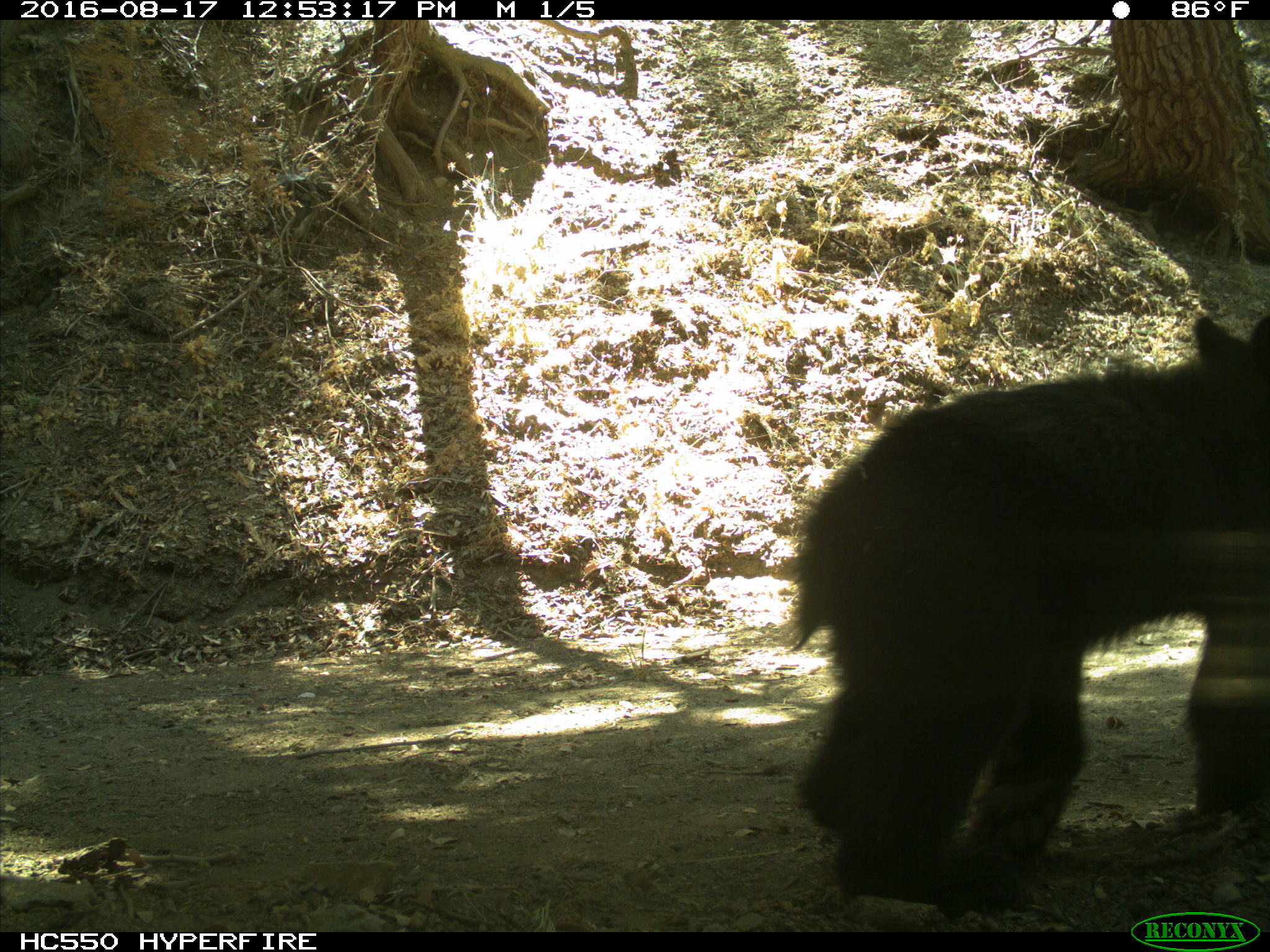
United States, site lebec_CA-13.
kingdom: Animalia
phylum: Chordata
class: Mammalia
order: Carnivora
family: Ursidae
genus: Ursus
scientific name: Ursus americanus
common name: american black bear